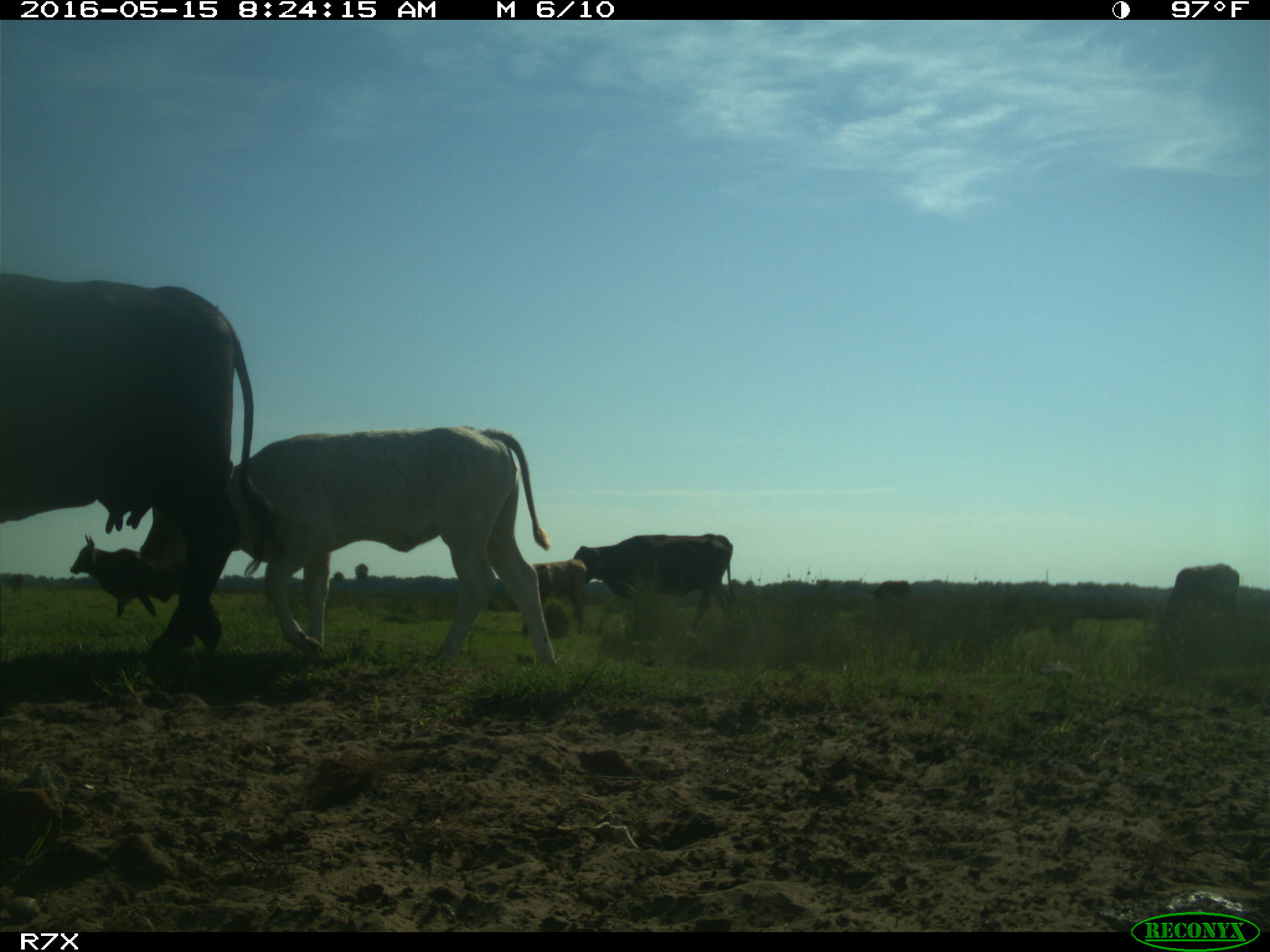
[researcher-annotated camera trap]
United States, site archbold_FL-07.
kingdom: Animalia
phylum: Chordata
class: Mammalia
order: Artiodactyla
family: Bovidae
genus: Bos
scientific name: Bos taurus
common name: domestic cow